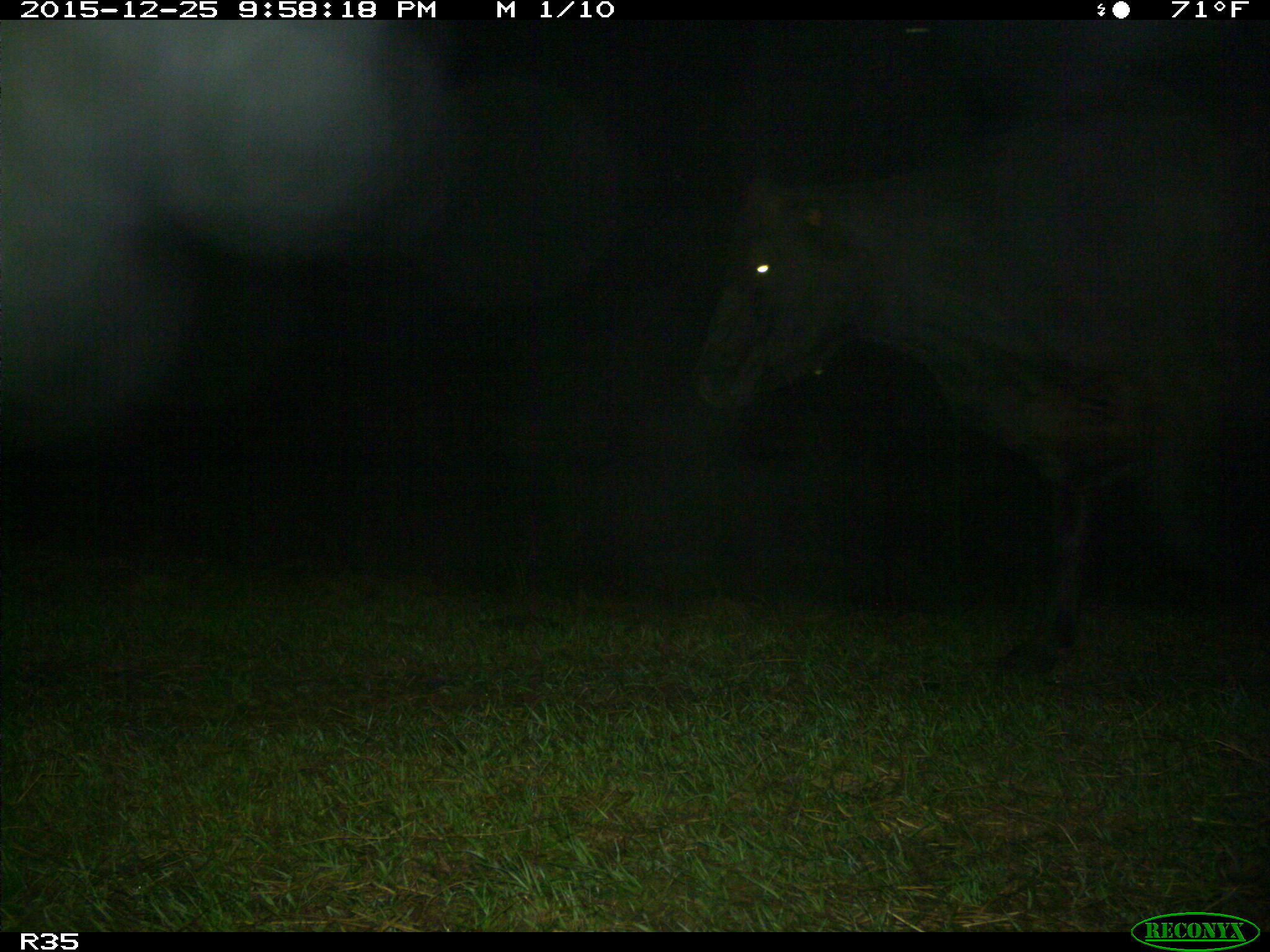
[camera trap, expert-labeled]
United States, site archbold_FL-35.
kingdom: Animalia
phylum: Chordata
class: Mammalia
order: Artiodactyla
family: Bovidae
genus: Bos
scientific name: Bos taurus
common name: domestic cow